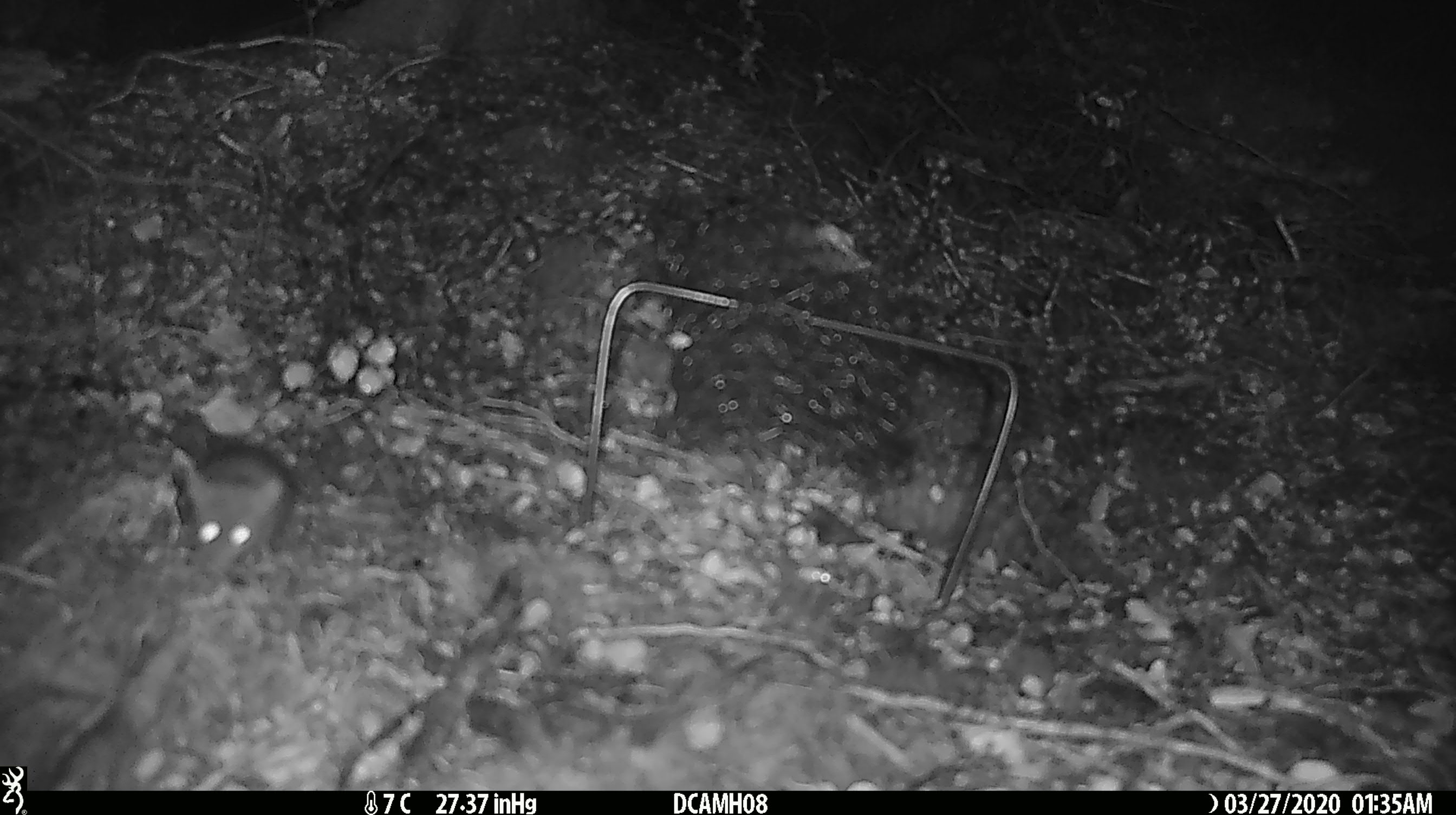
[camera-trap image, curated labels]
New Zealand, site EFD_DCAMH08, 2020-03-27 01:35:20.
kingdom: Animalia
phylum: Chordata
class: Mammalia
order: Rodentia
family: Muridae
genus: Mus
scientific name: Mus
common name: mouse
Mouse (Mus).